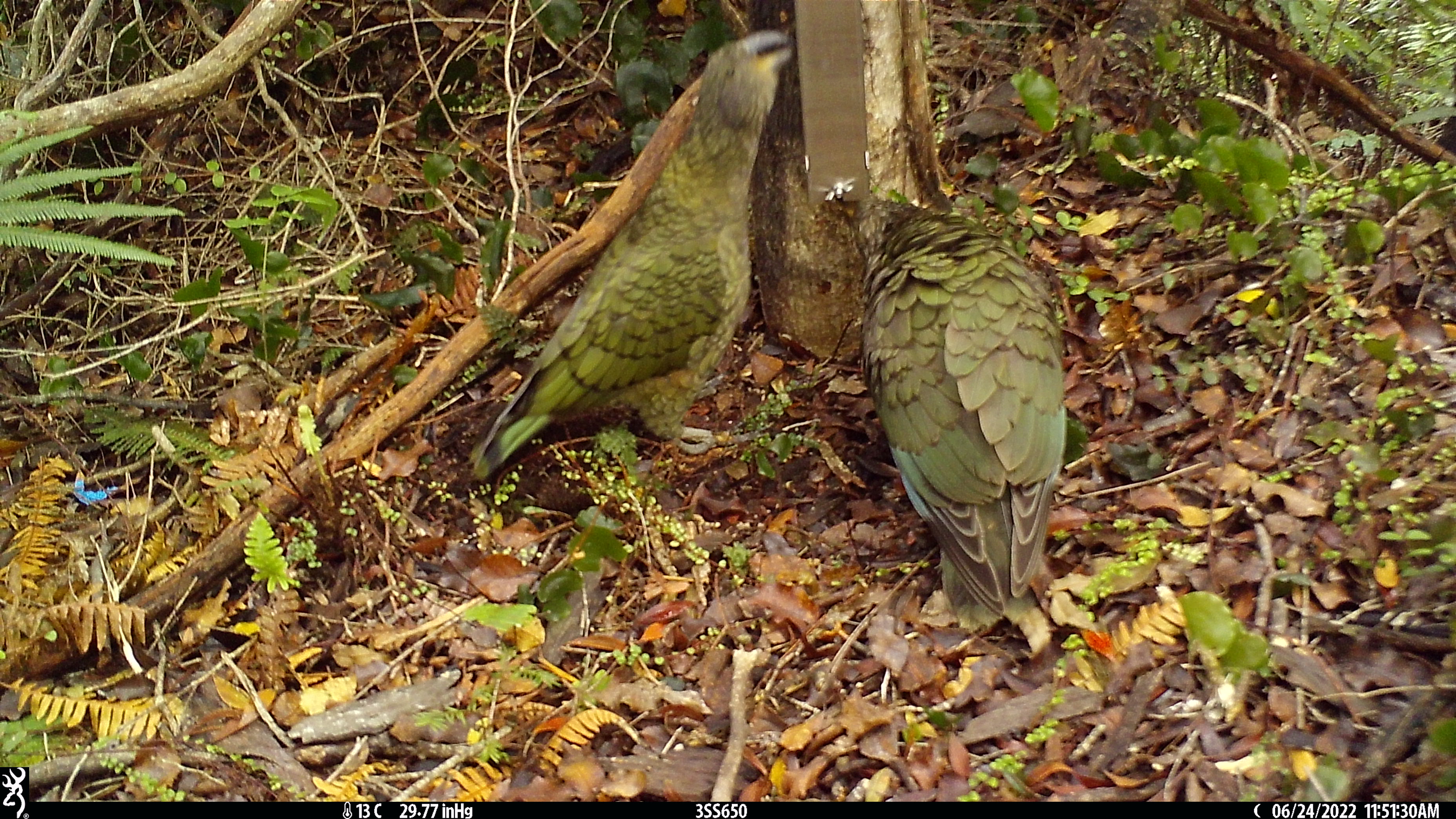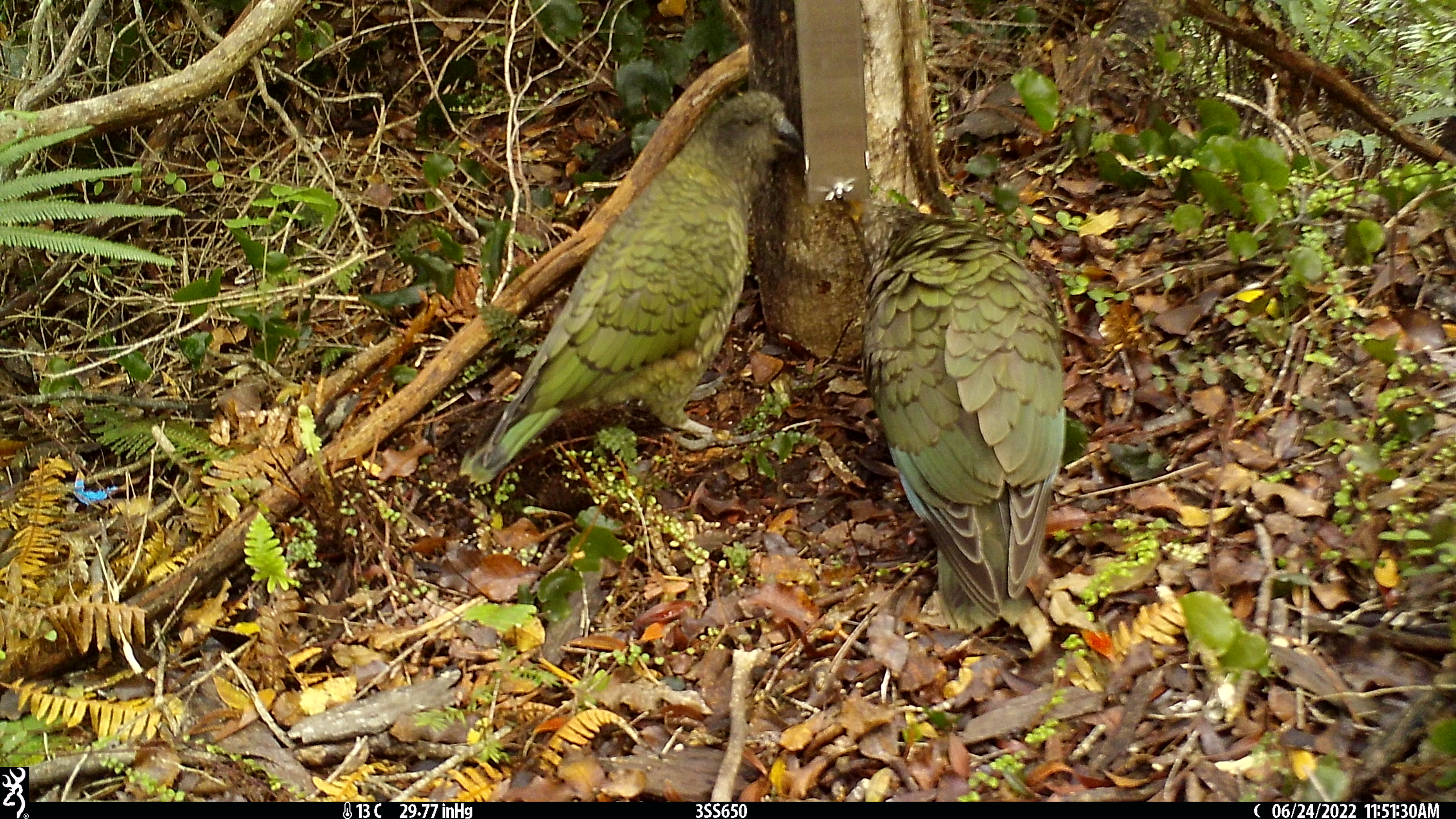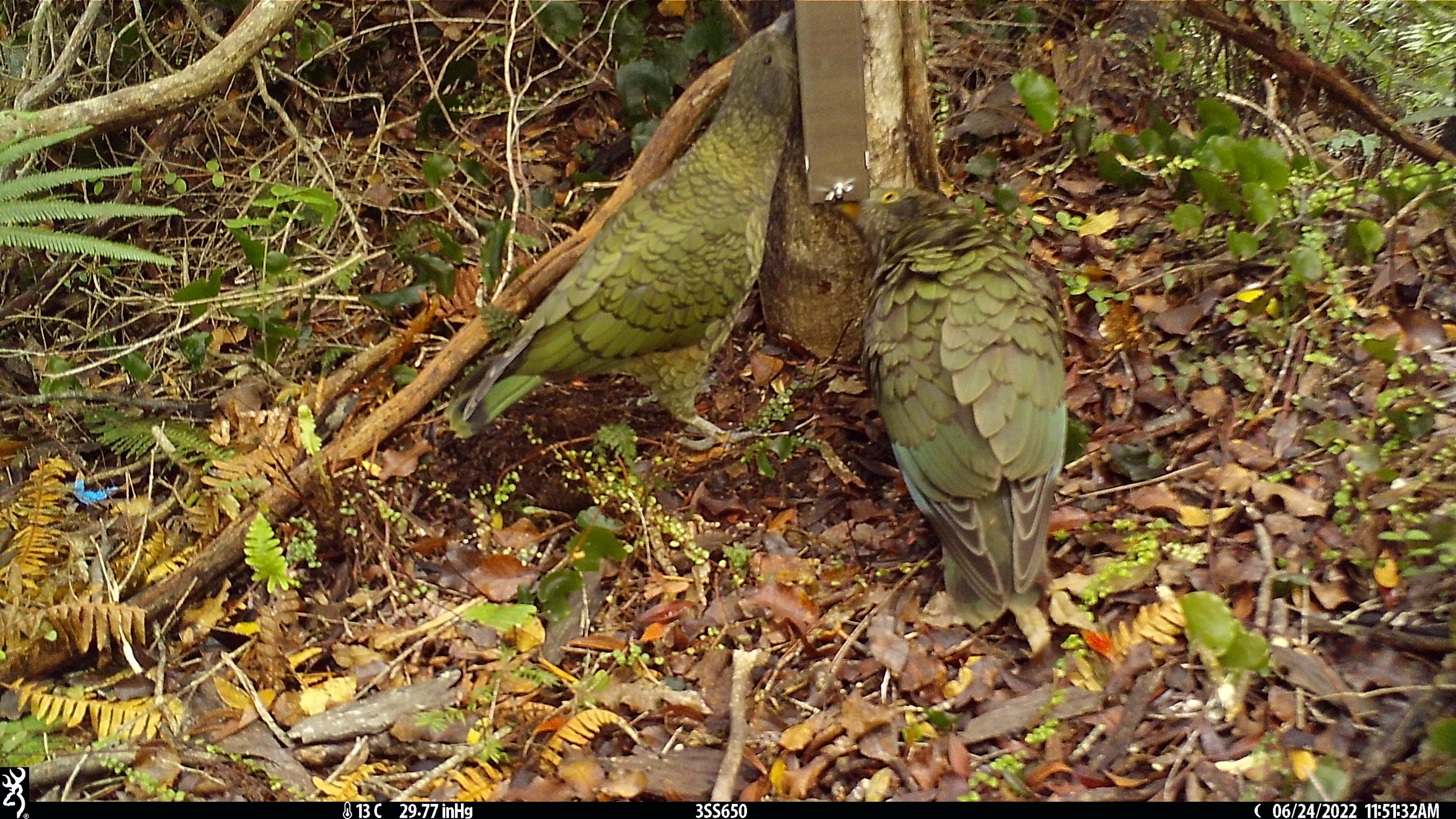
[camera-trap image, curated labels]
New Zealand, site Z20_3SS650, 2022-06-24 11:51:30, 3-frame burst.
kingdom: Animalia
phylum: Chordata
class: Aves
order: Psittaciformes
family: Strigopidae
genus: Nestor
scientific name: Nestor notabilis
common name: kea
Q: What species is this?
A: Kea (Nestor notabilis).